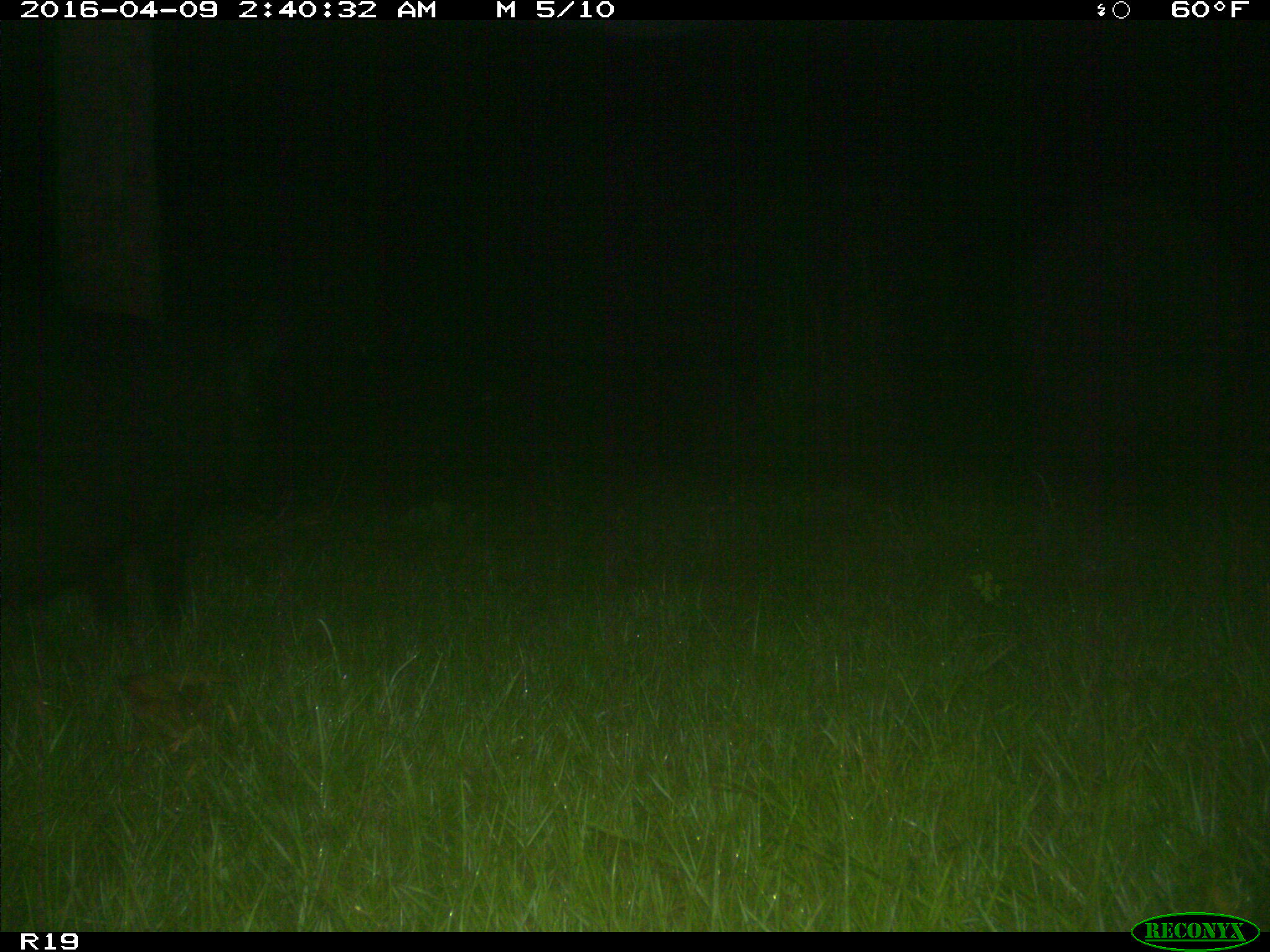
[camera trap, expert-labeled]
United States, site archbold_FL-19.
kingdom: Animalia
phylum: Chordata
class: Mammalia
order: Artiodactyla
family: Suidae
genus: Sus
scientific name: Sus scrofa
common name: wild boar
Sus scrofa (wild boar).